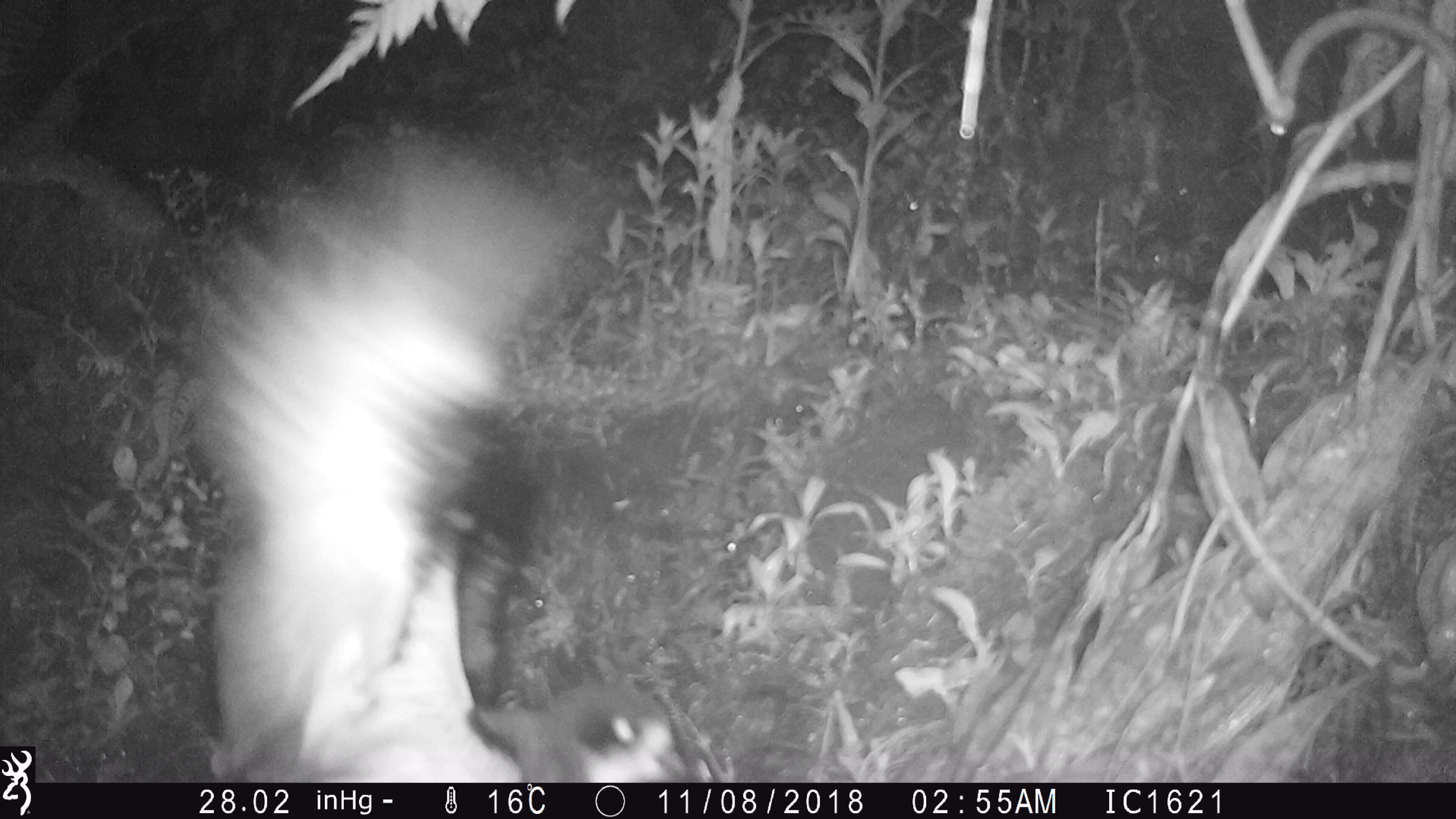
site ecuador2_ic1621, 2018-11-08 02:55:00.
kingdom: Animalia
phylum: Chordata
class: Aves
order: Procellariiformes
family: Procellariidae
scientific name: Procellariidae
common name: petrel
Petrel (Procellariidae).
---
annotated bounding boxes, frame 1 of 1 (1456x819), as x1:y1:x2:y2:
petrel: 185:135:707:779